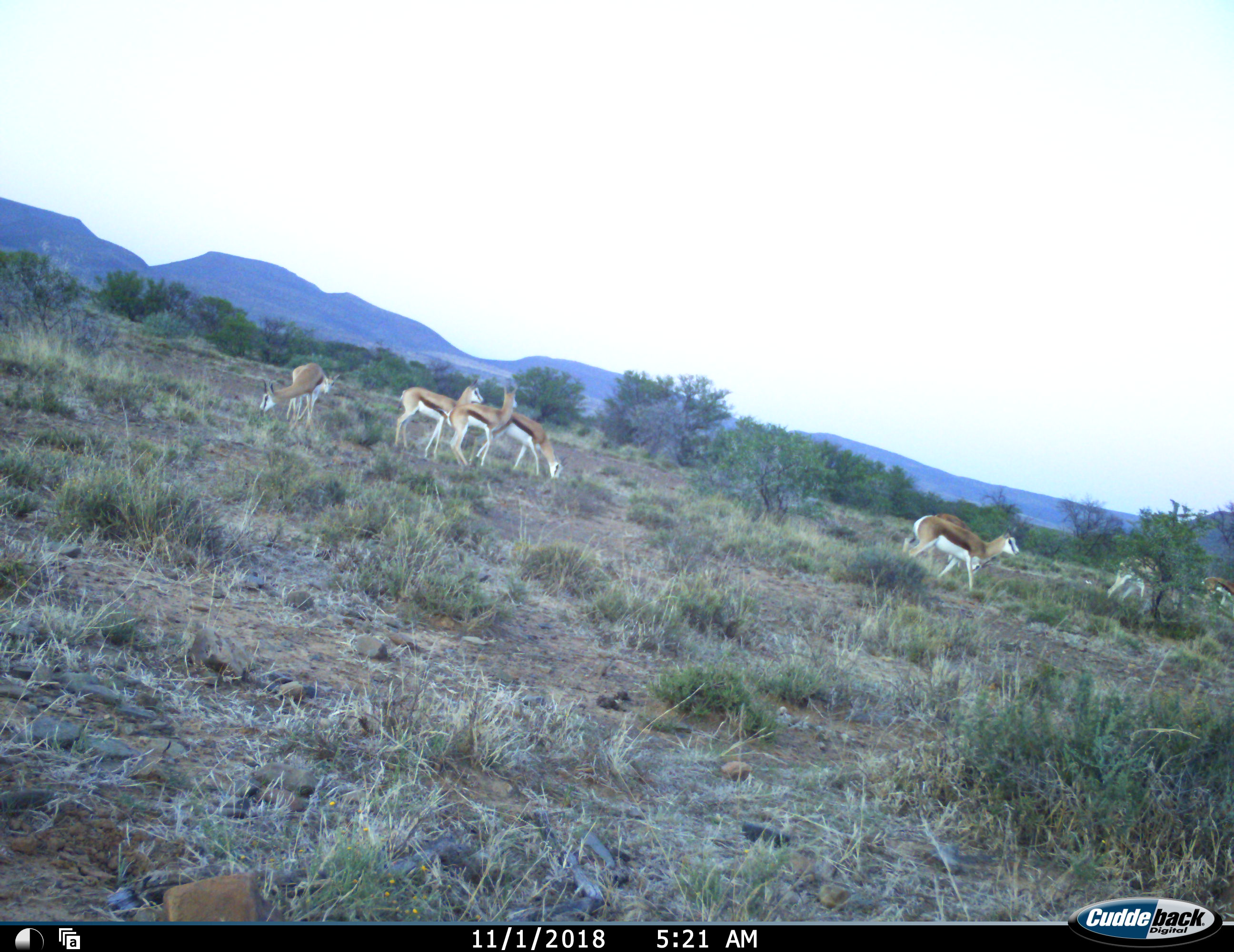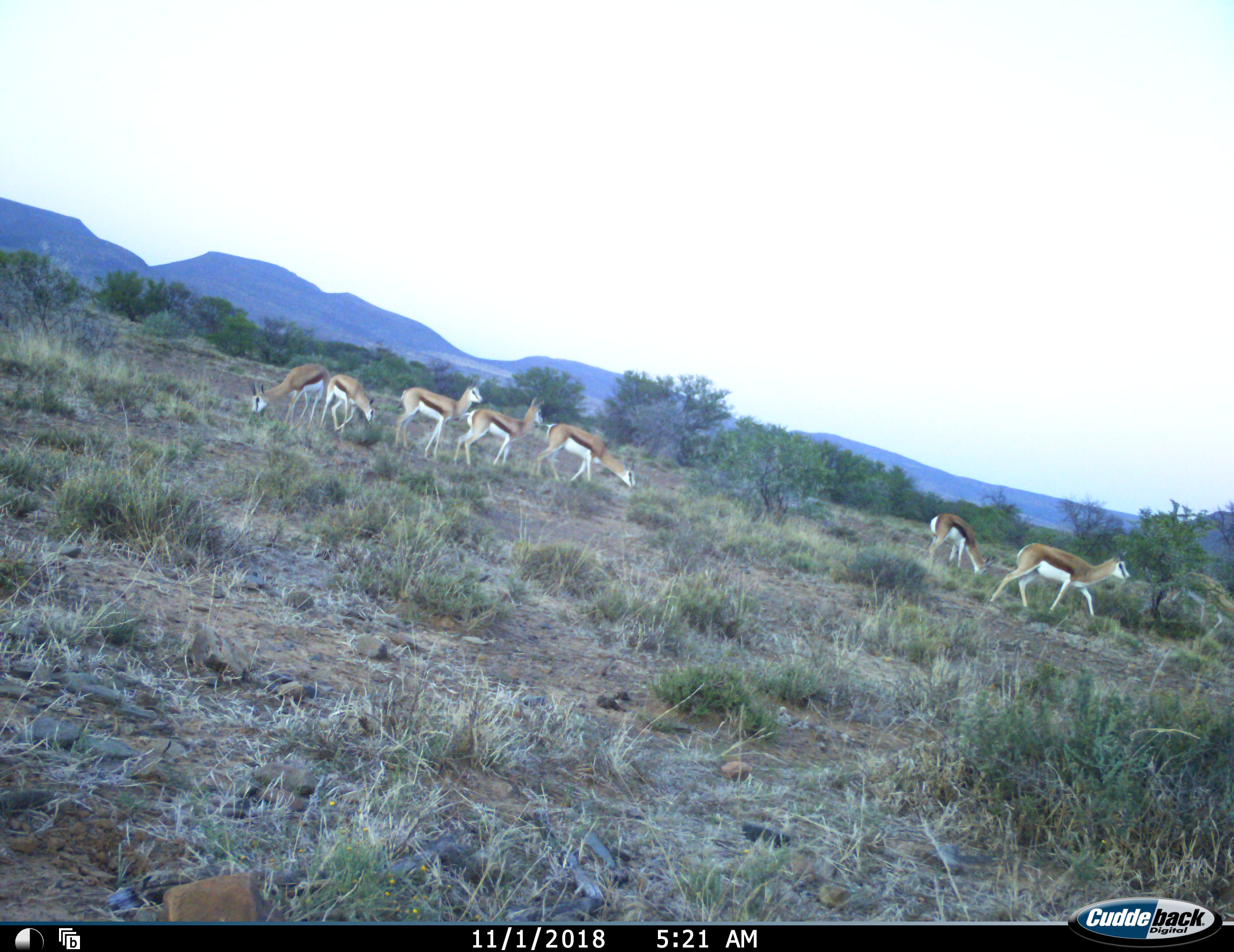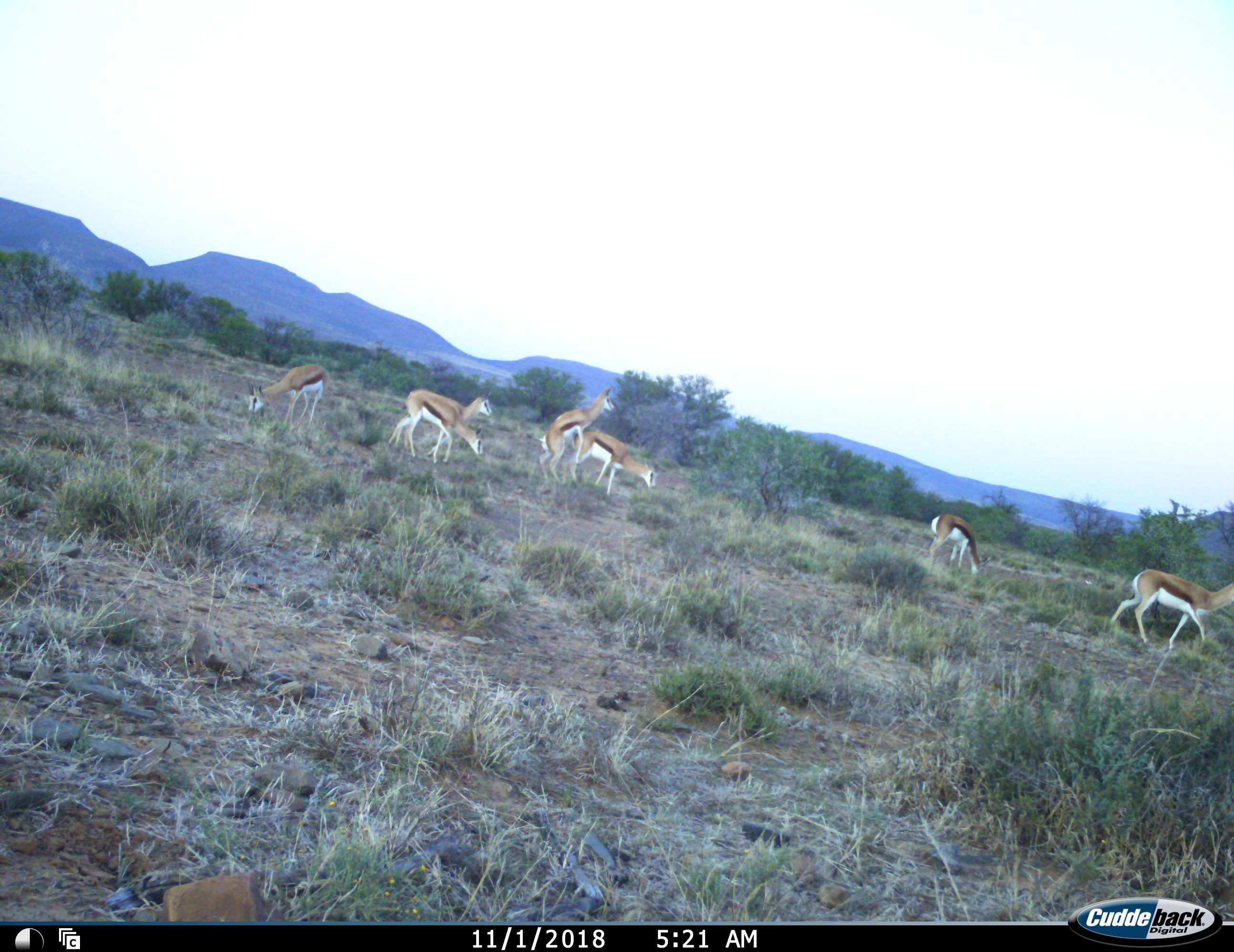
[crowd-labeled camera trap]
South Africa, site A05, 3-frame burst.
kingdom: Animalia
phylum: Chordata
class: Mammalia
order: Artiodactyla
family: Bovidae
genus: Antidorcas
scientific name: Antidorcas marsupialis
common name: springbok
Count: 8.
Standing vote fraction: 50%.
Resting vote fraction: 0%.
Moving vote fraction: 90%.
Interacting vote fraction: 70%.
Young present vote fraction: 10%.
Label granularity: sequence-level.